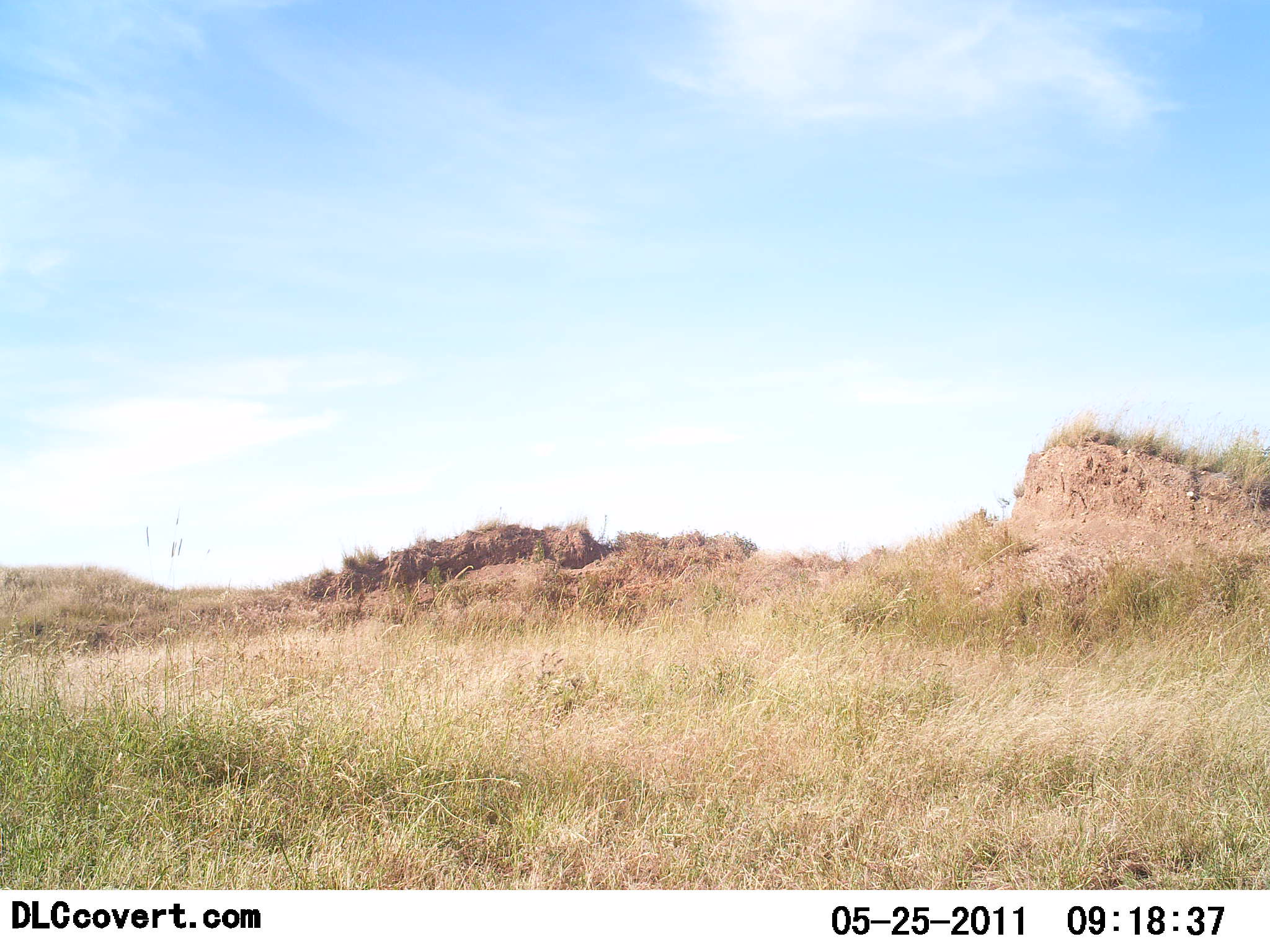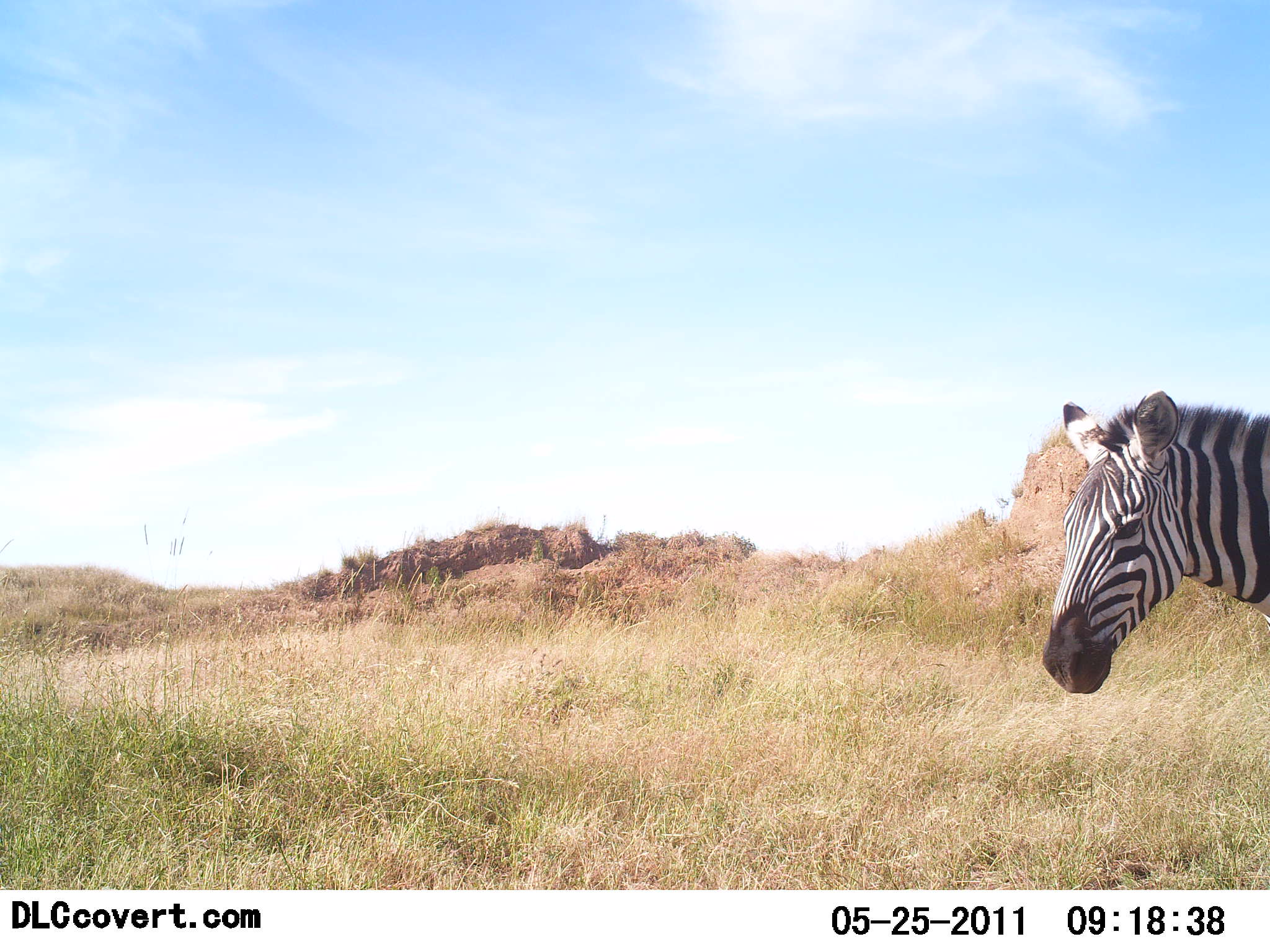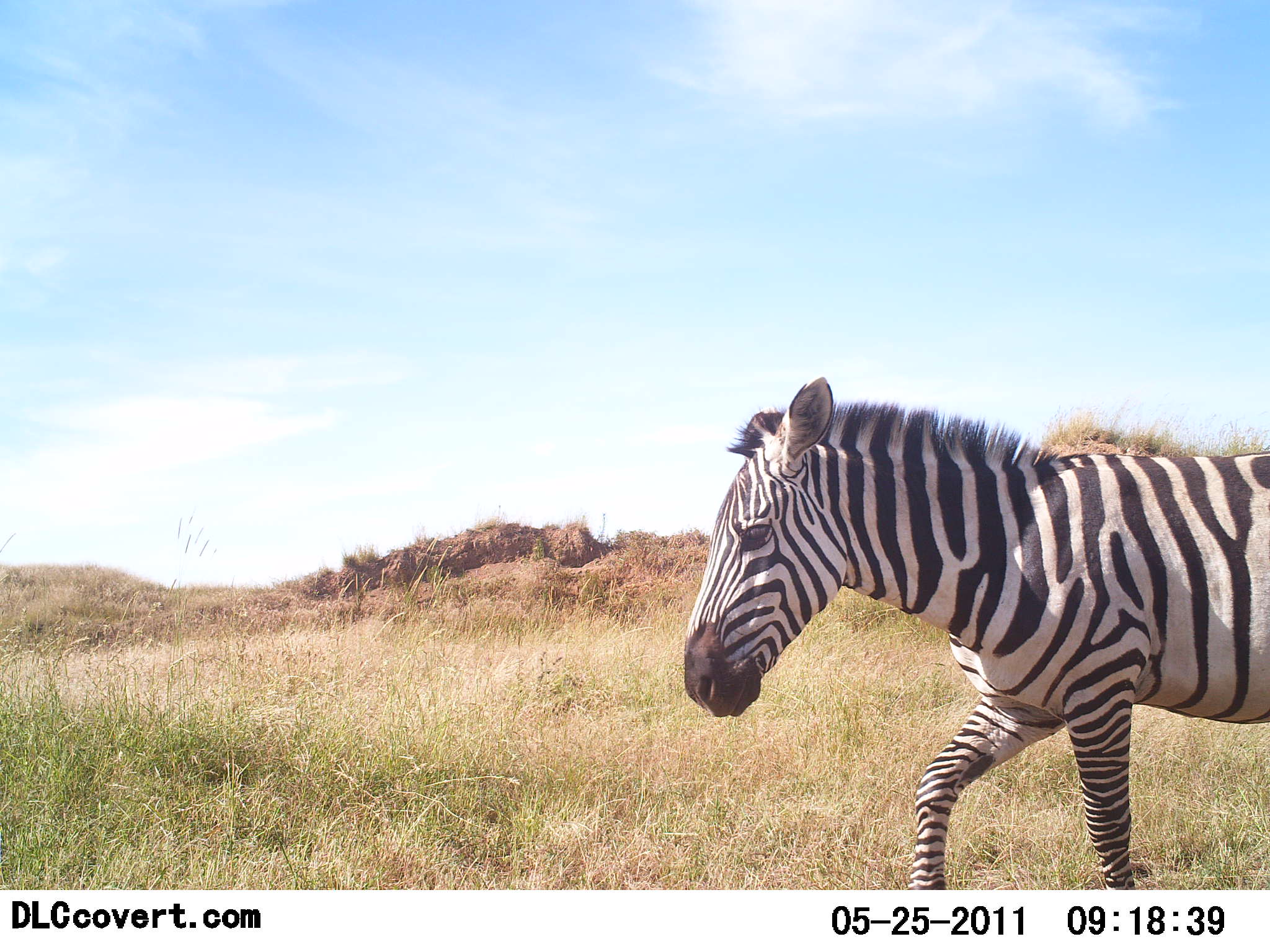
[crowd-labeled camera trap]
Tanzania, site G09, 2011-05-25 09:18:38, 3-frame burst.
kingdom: Animalia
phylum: Chordata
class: Mammalia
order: Perissodactyla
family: Equidae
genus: Equus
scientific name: Equus quagga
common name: plains zebra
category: zebra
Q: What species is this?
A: Zebra (plains zebra) (Equus quagga).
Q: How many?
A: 1.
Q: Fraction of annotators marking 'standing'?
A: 0%.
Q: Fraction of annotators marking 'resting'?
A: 0%.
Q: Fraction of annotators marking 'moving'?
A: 100%.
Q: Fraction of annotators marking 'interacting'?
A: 0%.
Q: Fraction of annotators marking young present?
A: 0%.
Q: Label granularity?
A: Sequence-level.